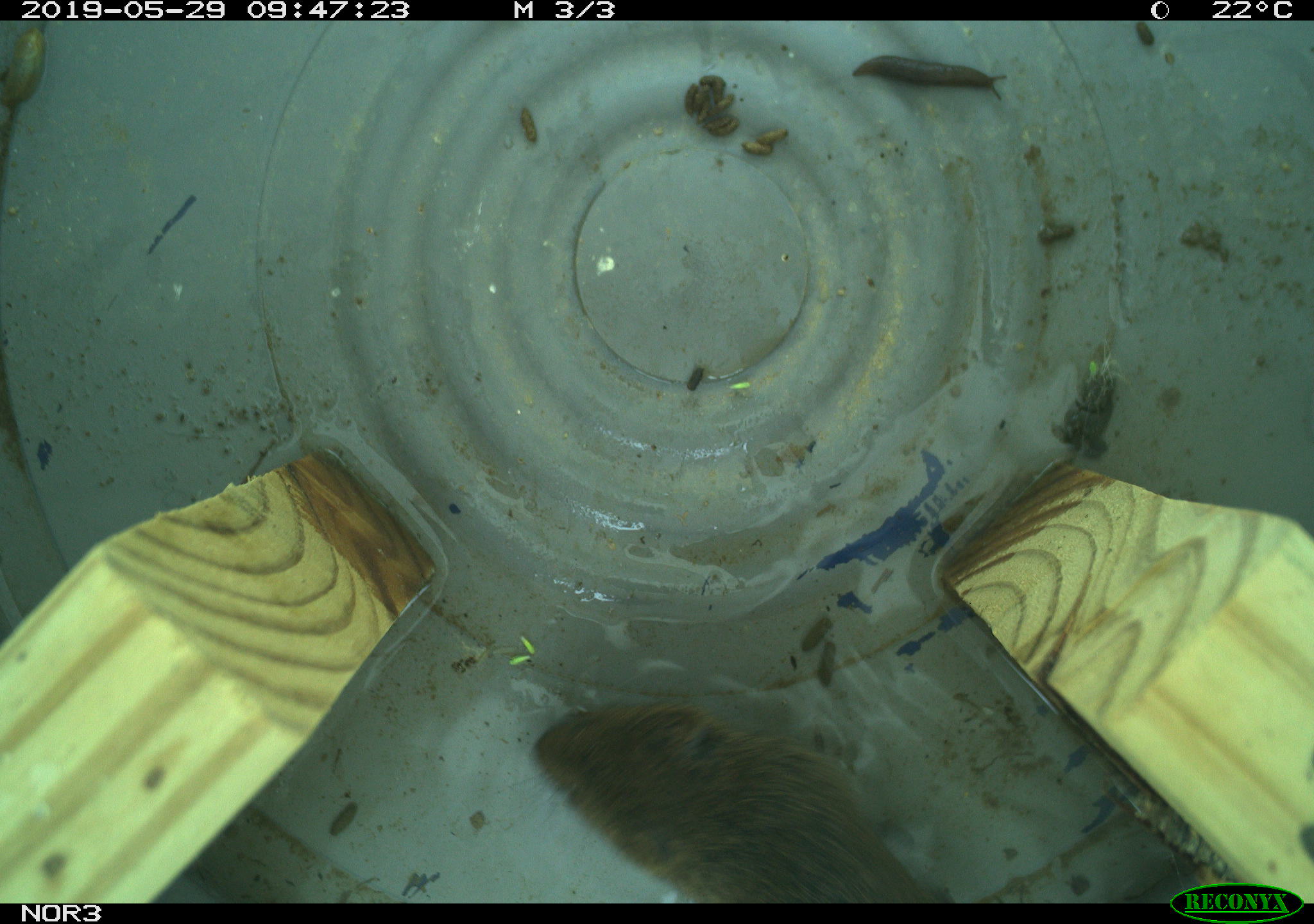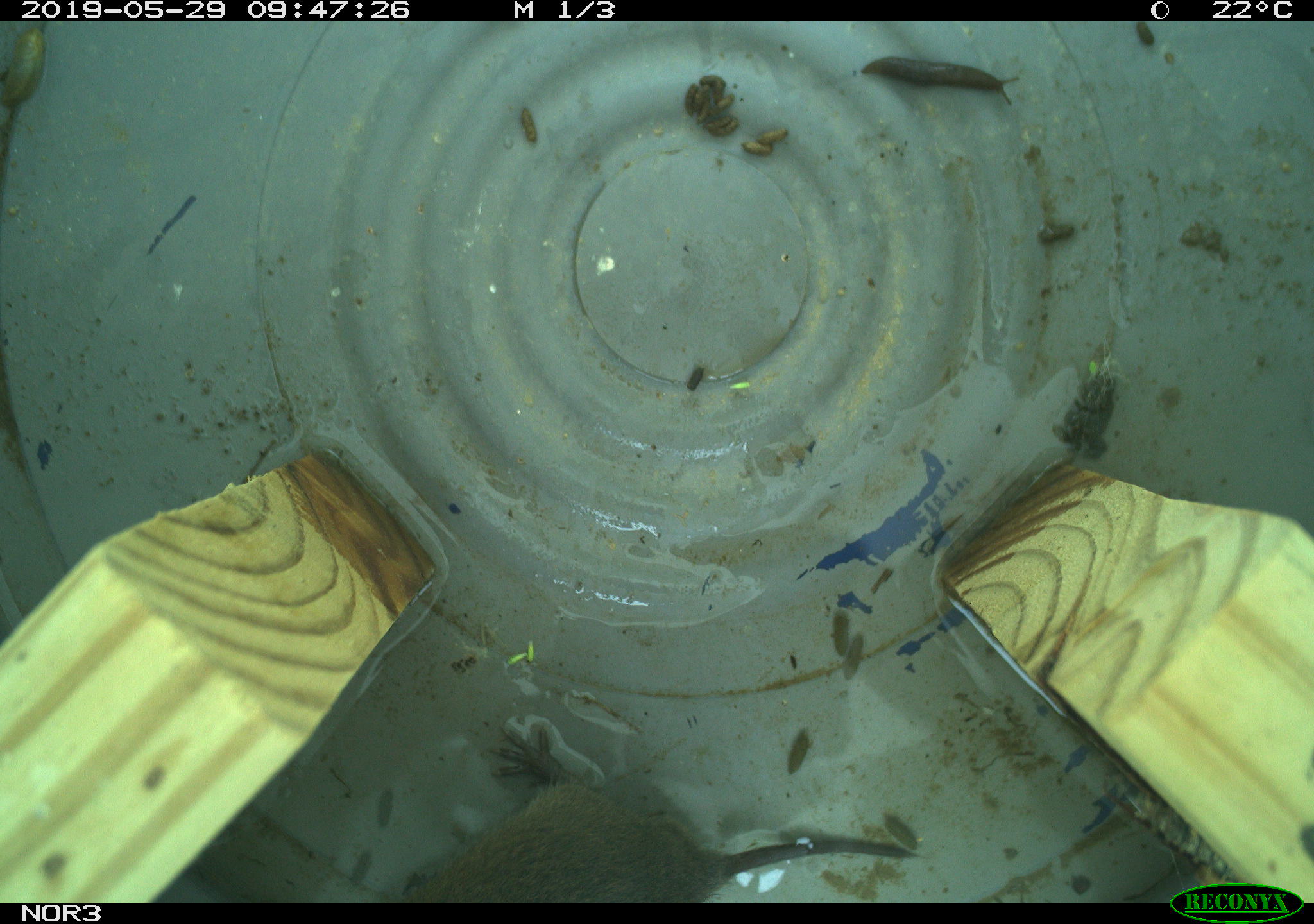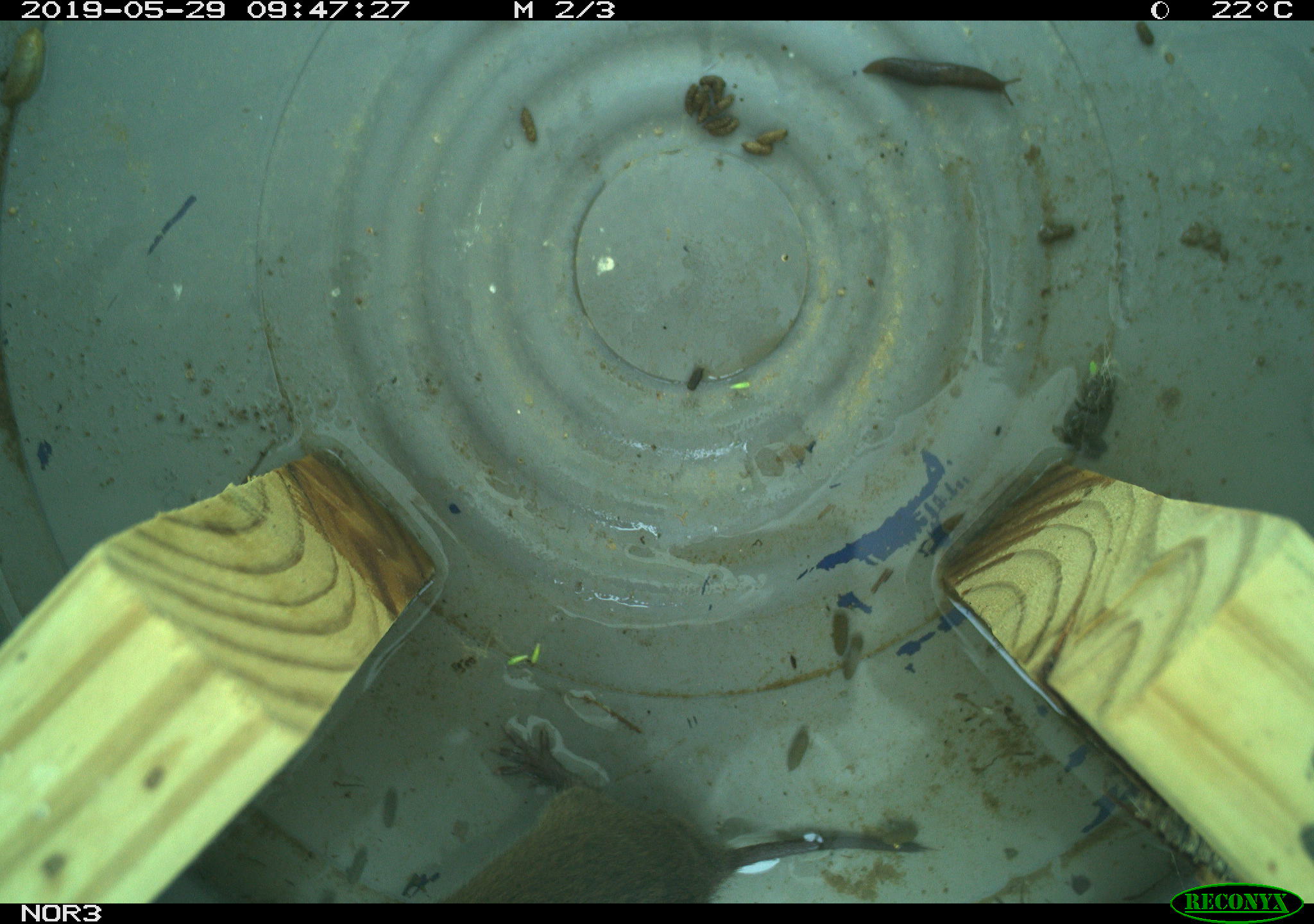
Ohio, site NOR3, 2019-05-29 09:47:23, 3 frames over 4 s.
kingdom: Animalia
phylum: Chordata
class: Mammalia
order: Rodentia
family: Cricetidae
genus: Microtus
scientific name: Microtus pennsylvanicus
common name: meadow vole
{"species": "meadow vole (Microtus pennsylvanicus)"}